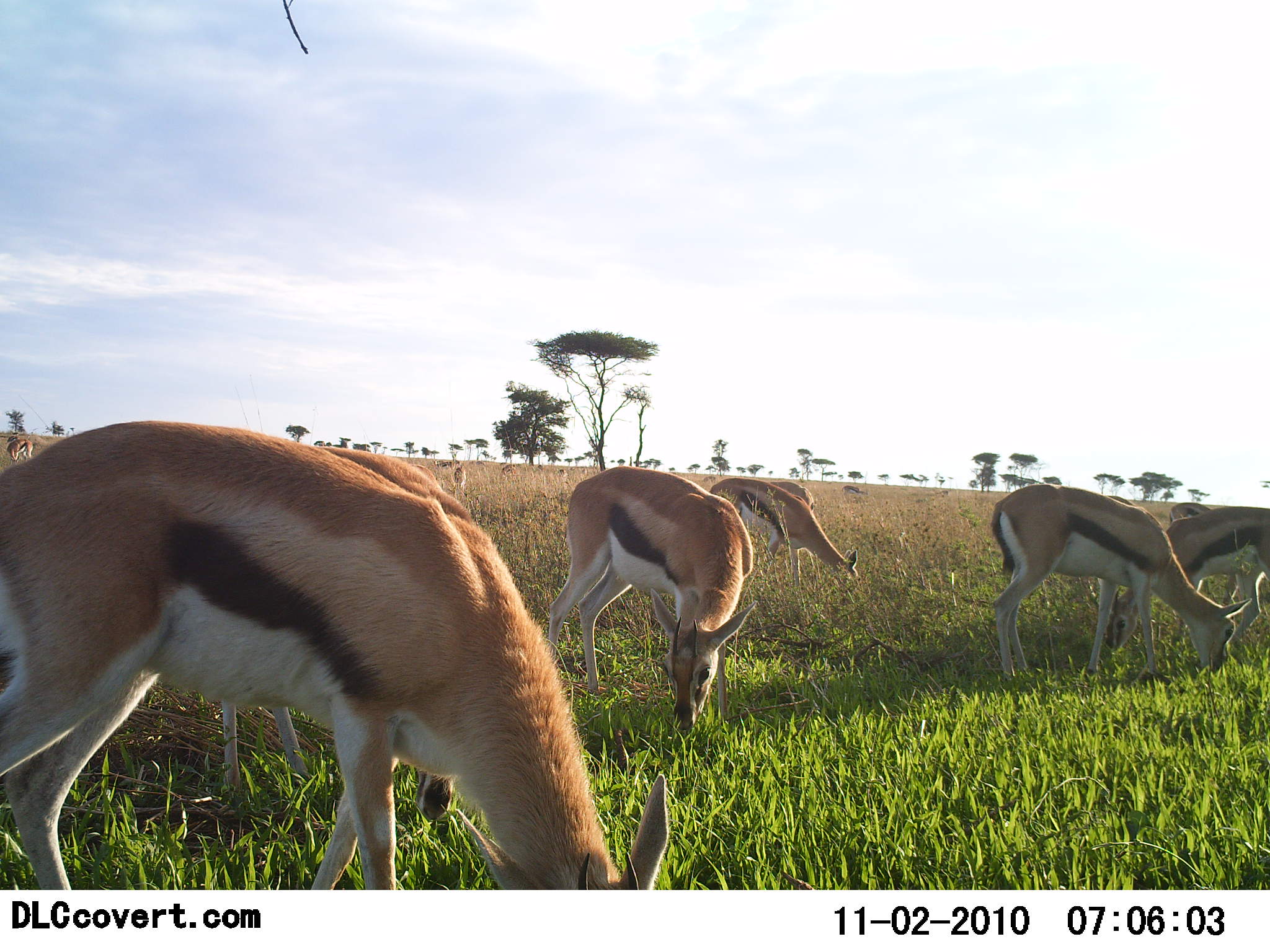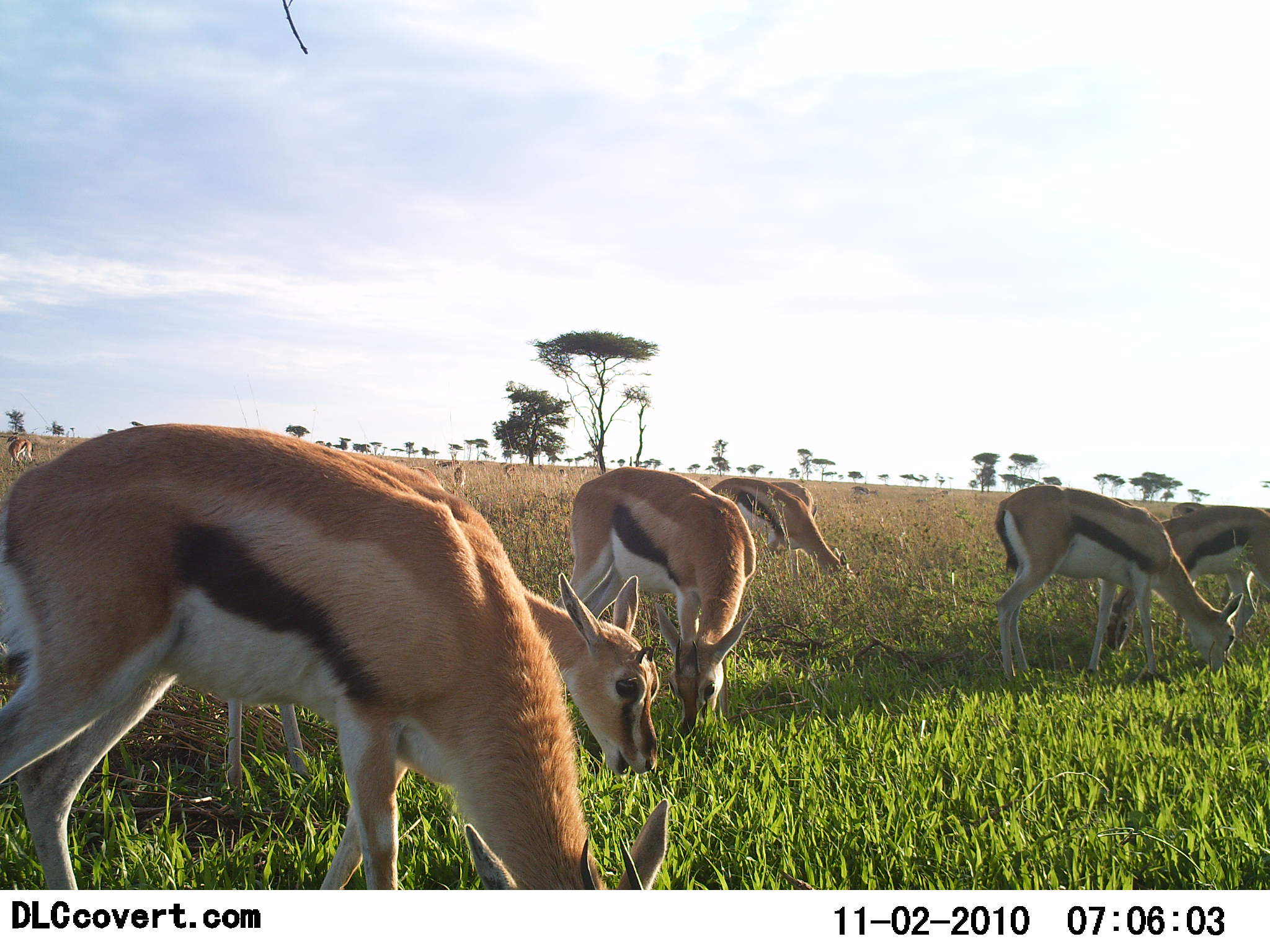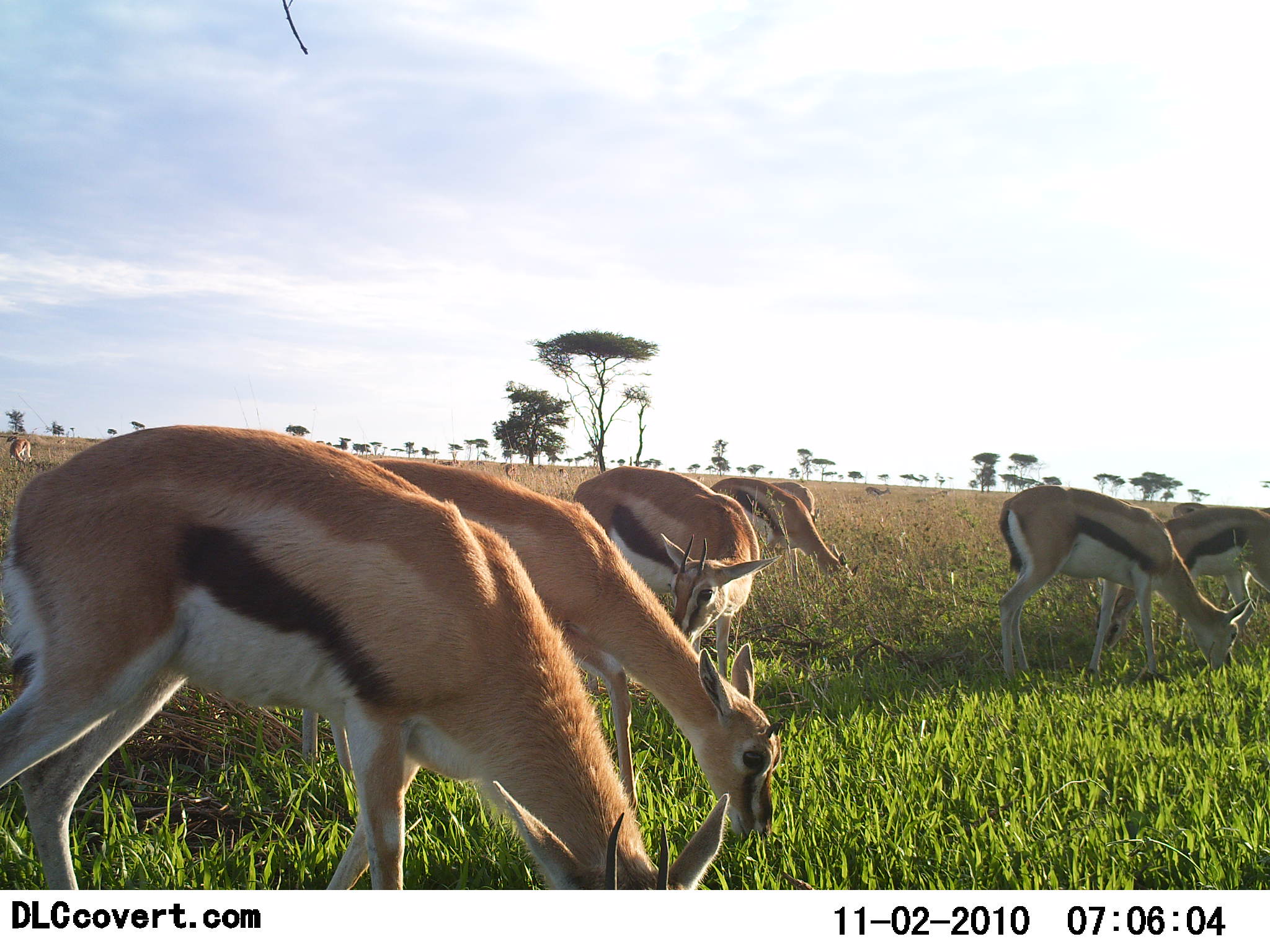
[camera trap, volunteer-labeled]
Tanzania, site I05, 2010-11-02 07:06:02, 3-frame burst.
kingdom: Animalia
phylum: Chordata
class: Mammalia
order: Artiodactyla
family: Bovidae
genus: Eudorcas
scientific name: Eudorcas thomsonii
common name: thomson's gazelle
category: gazellethomsons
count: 9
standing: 36%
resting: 7%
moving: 14%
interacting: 0%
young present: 0%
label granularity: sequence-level